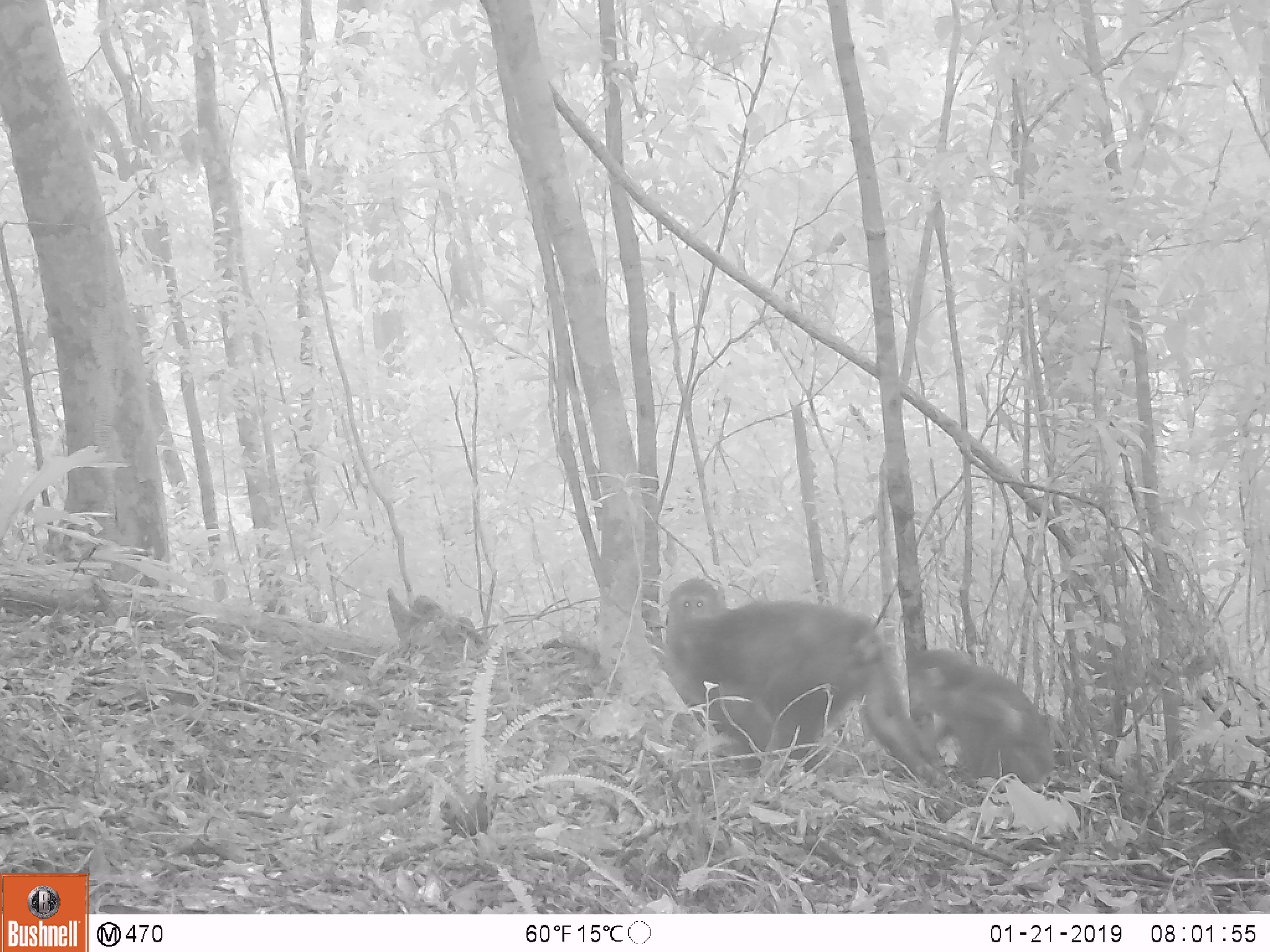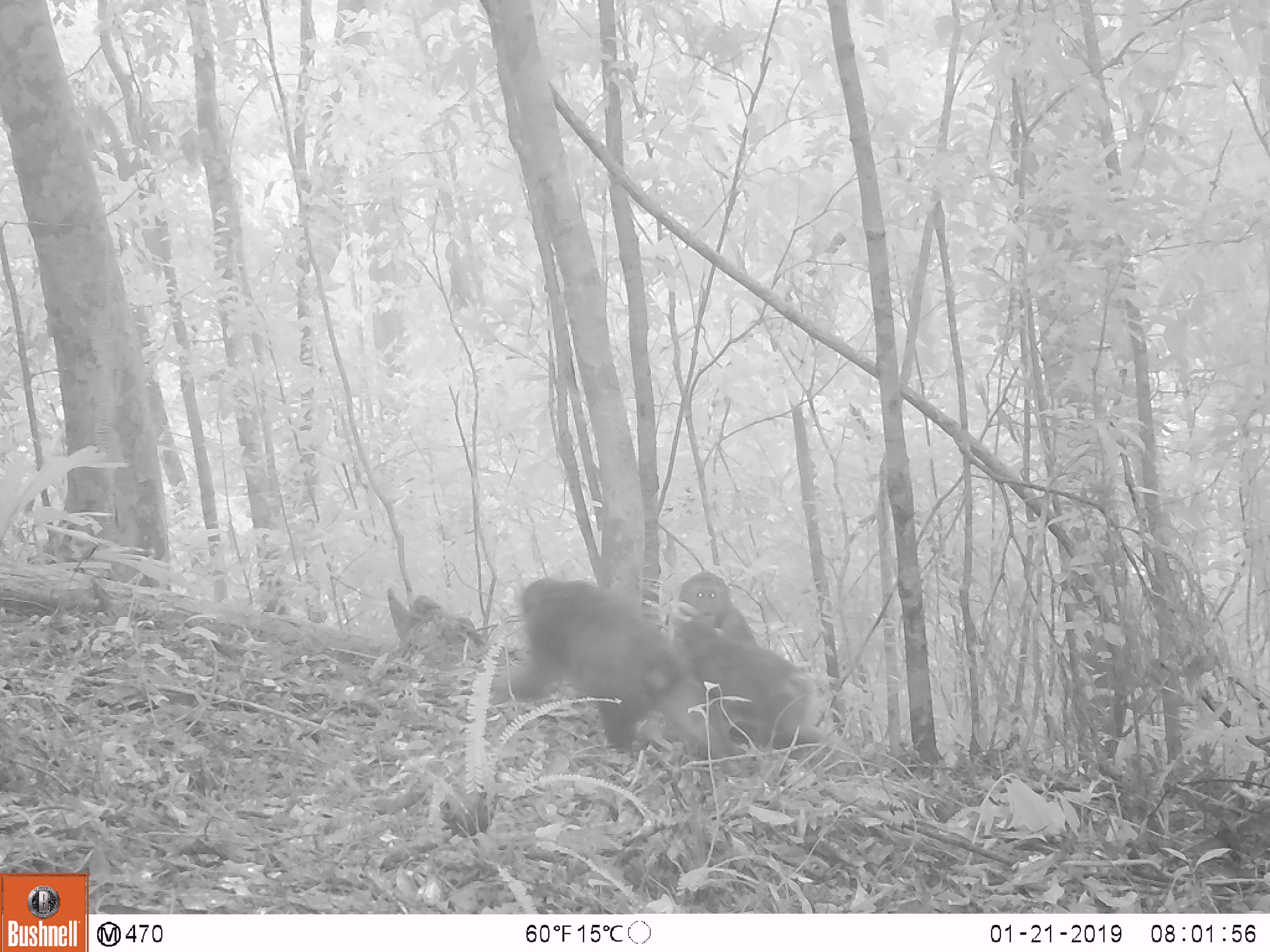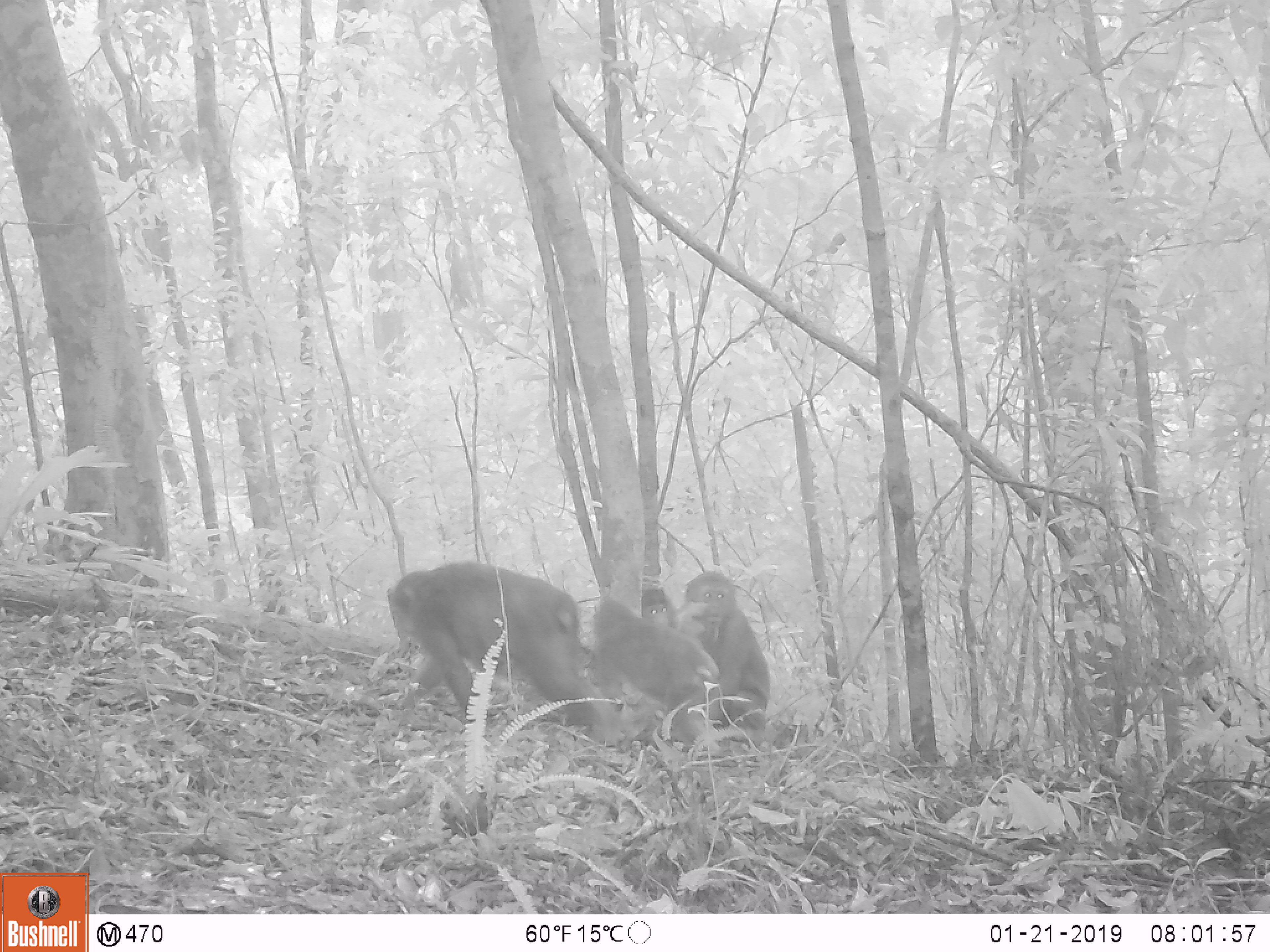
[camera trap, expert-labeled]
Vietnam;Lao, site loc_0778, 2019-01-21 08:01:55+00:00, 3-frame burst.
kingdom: Animalia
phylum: Chordata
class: Mammalia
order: Primates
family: Cercopithecidae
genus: Macaca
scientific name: Macaca arctoides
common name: stump-tailed macaque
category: stump tailed macaque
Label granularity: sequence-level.